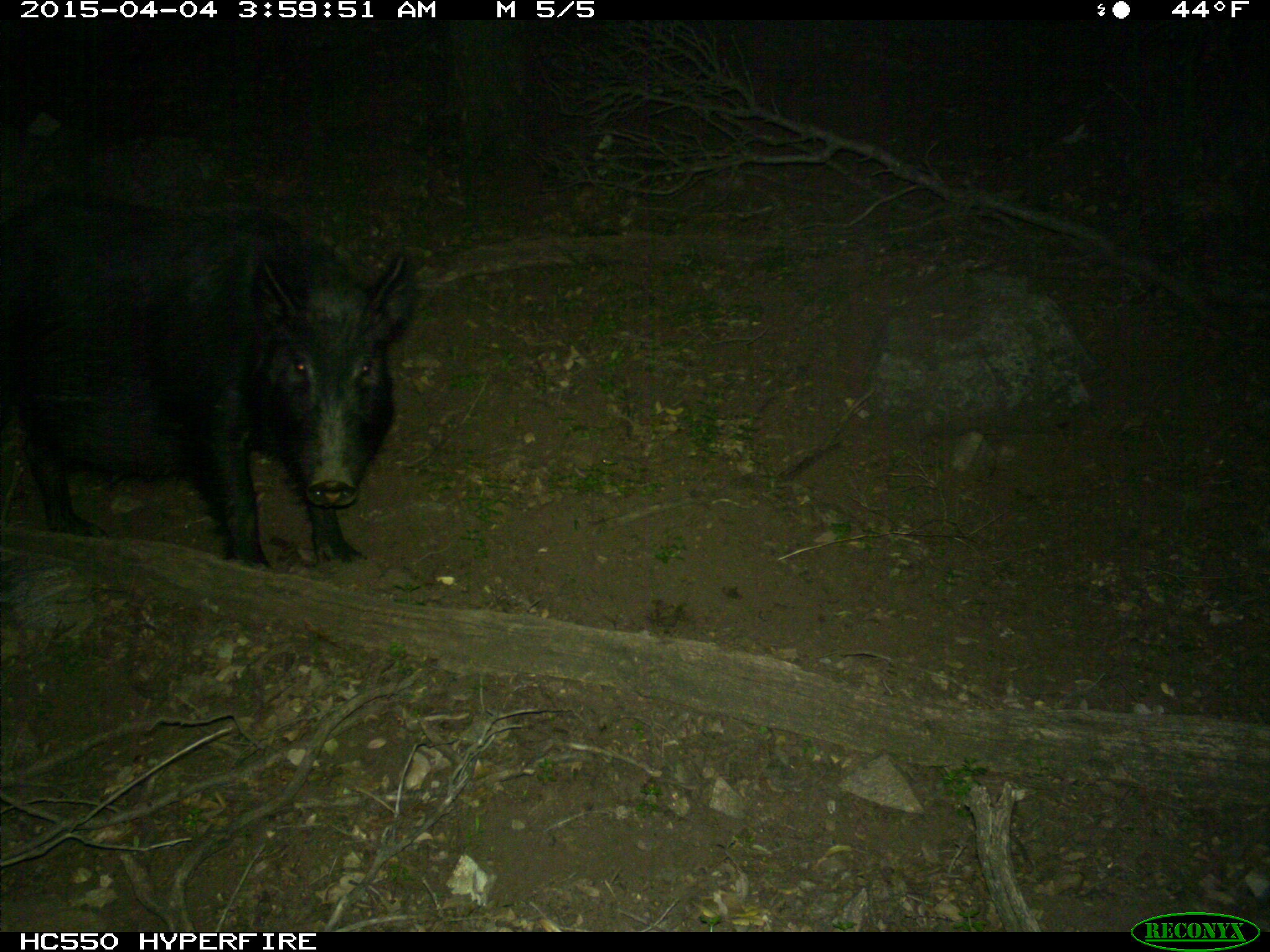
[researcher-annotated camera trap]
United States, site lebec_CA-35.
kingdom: Animalia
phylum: Chordata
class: Mammalia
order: Artiodactyla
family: Suidae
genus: Sus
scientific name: Sus scrofa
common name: wild boar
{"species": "Sus scrofa (wild boar)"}